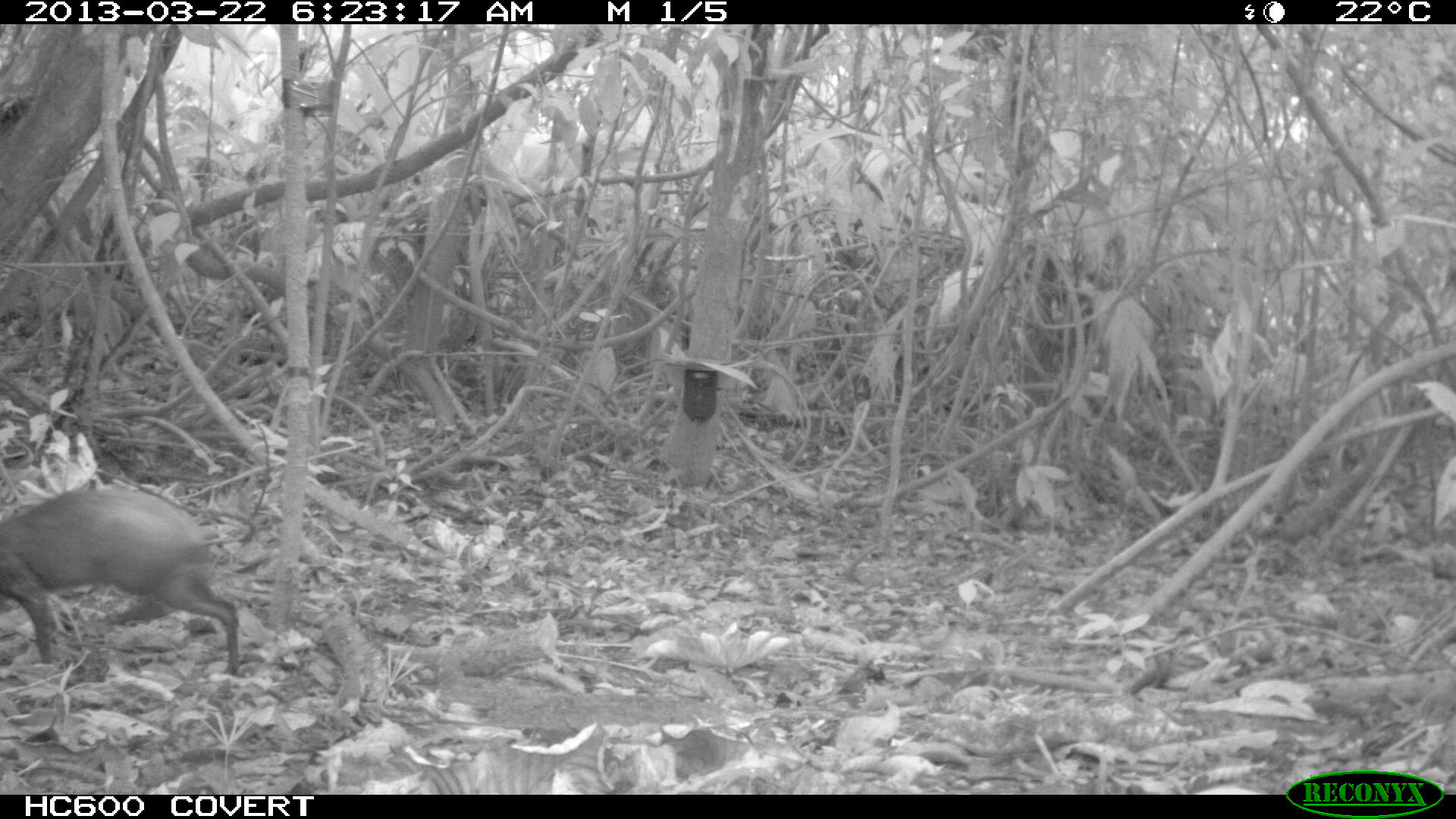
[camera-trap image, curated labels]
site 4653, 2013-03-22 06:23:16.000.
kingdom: Animalia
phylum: Chordata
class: Mammalia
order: Rodentia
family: Dasyproctidae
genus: Dasyprocta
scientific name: Dasyprocta leporina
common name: red-rumped agouti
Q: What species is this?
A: Dasyprocta leporina (red-rumped agouti).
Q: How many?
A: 1.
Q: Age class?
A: Adult.